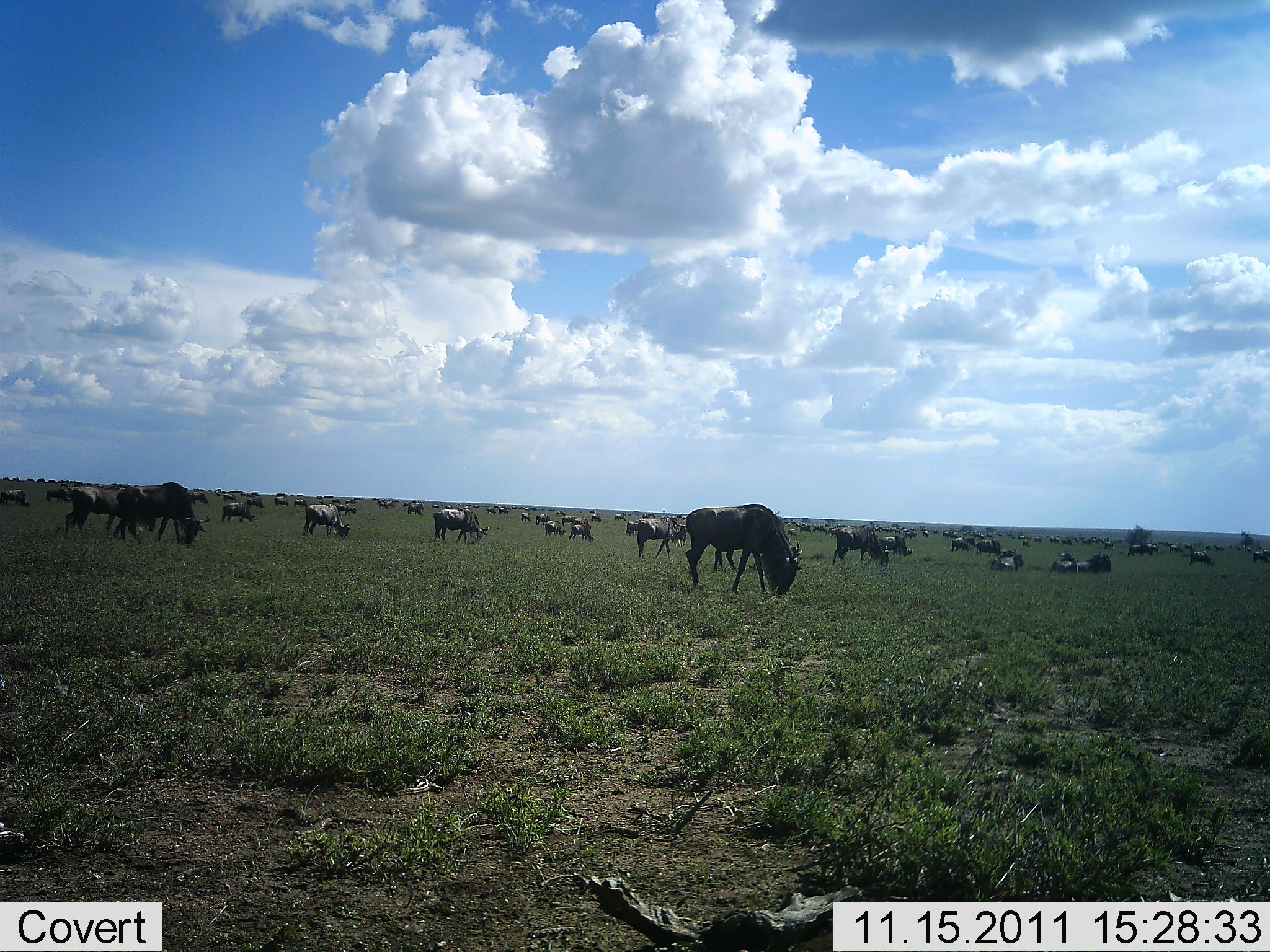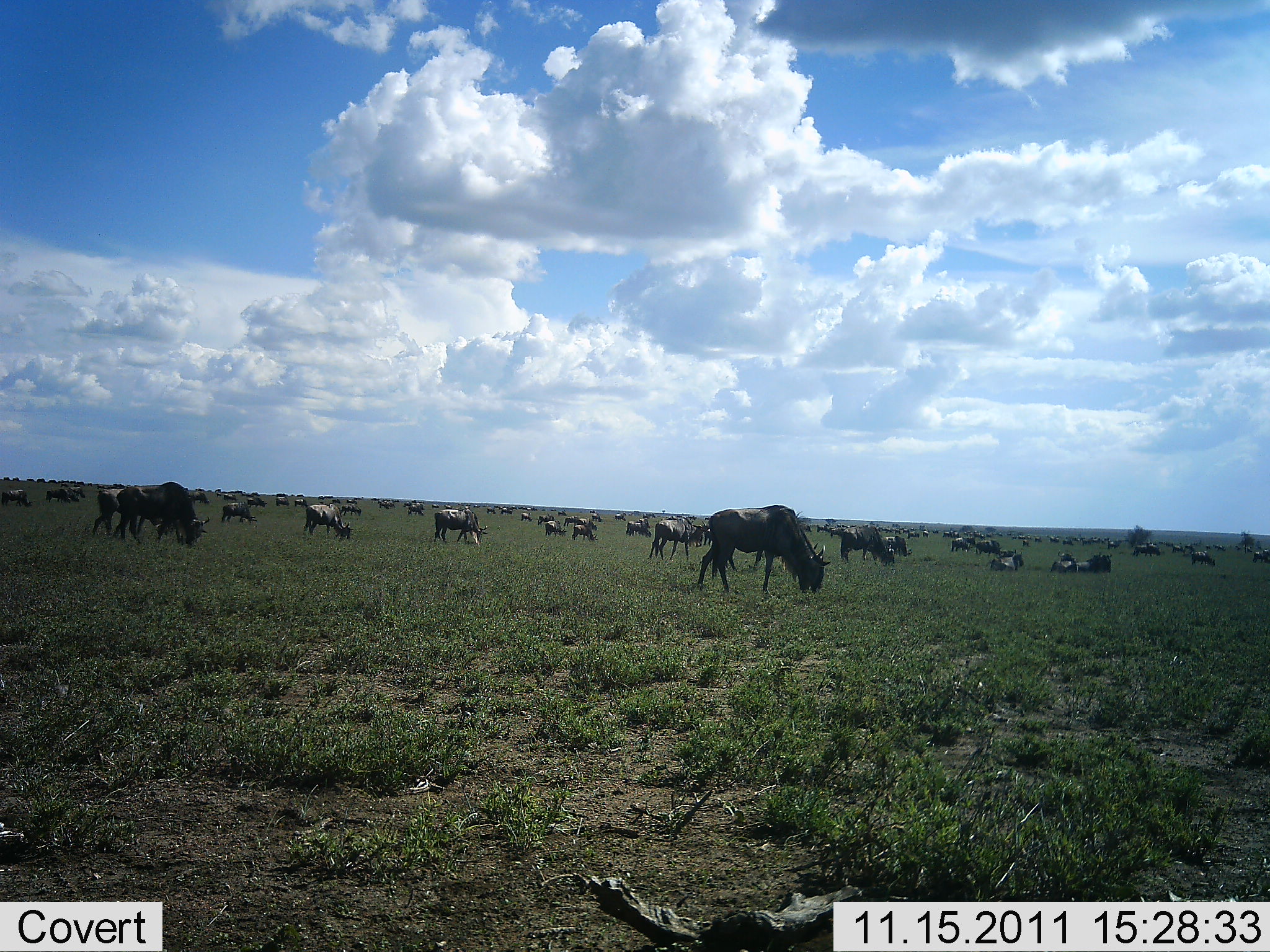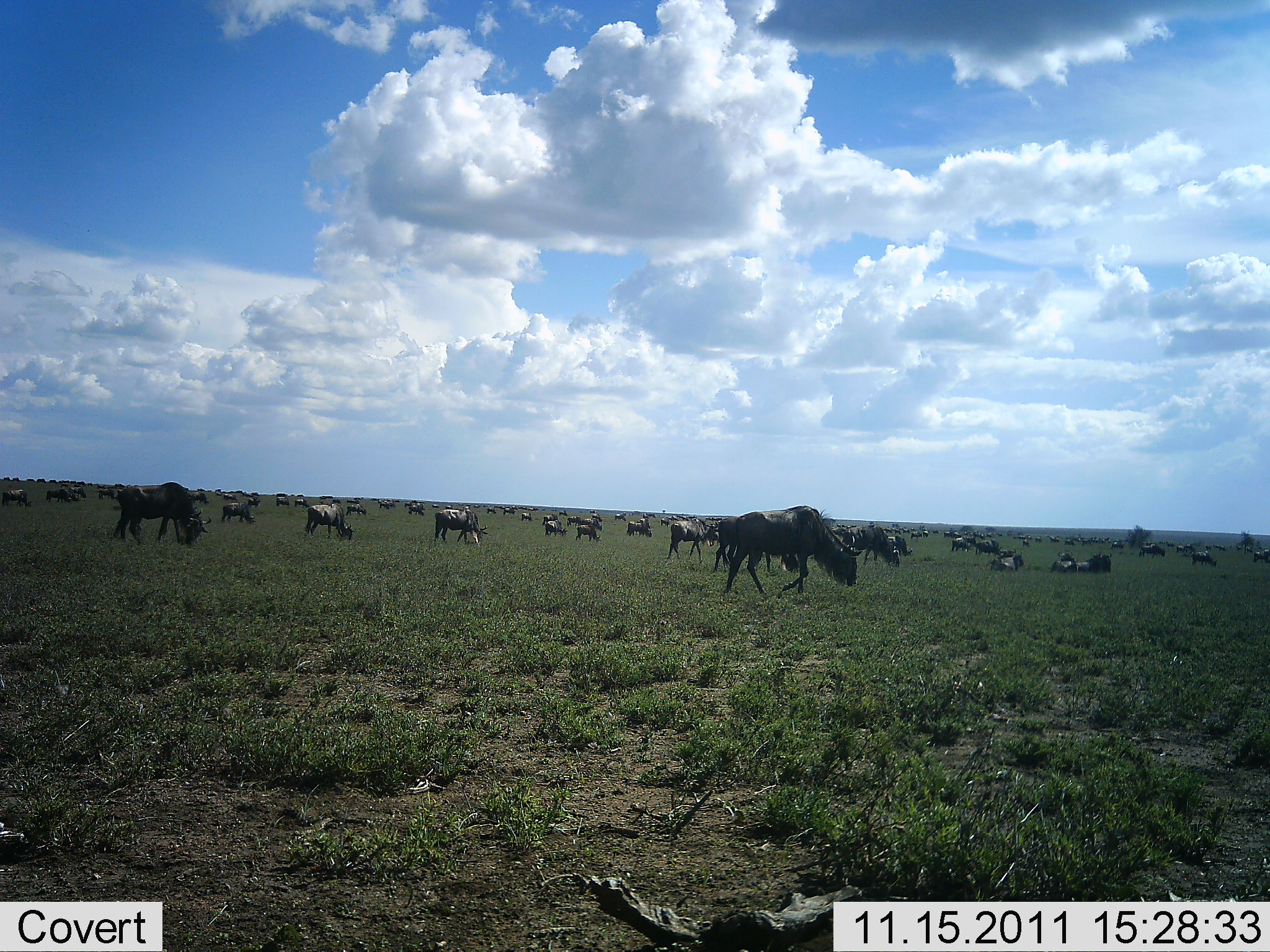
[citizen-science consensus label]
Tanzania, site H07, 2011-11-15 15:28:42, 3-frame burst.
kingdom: Animalia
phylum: Chordata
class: Mammalia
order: Artiodactyla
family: Bovidae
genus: Connochaetes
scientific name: Connochaetes taurinus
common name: blue wildebeest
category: wildebeest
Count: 51+.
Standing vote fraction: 38%.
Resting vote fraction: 31%.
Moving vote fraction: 56%.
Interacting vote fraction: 0%.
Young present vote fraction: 0%.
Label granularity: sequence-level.